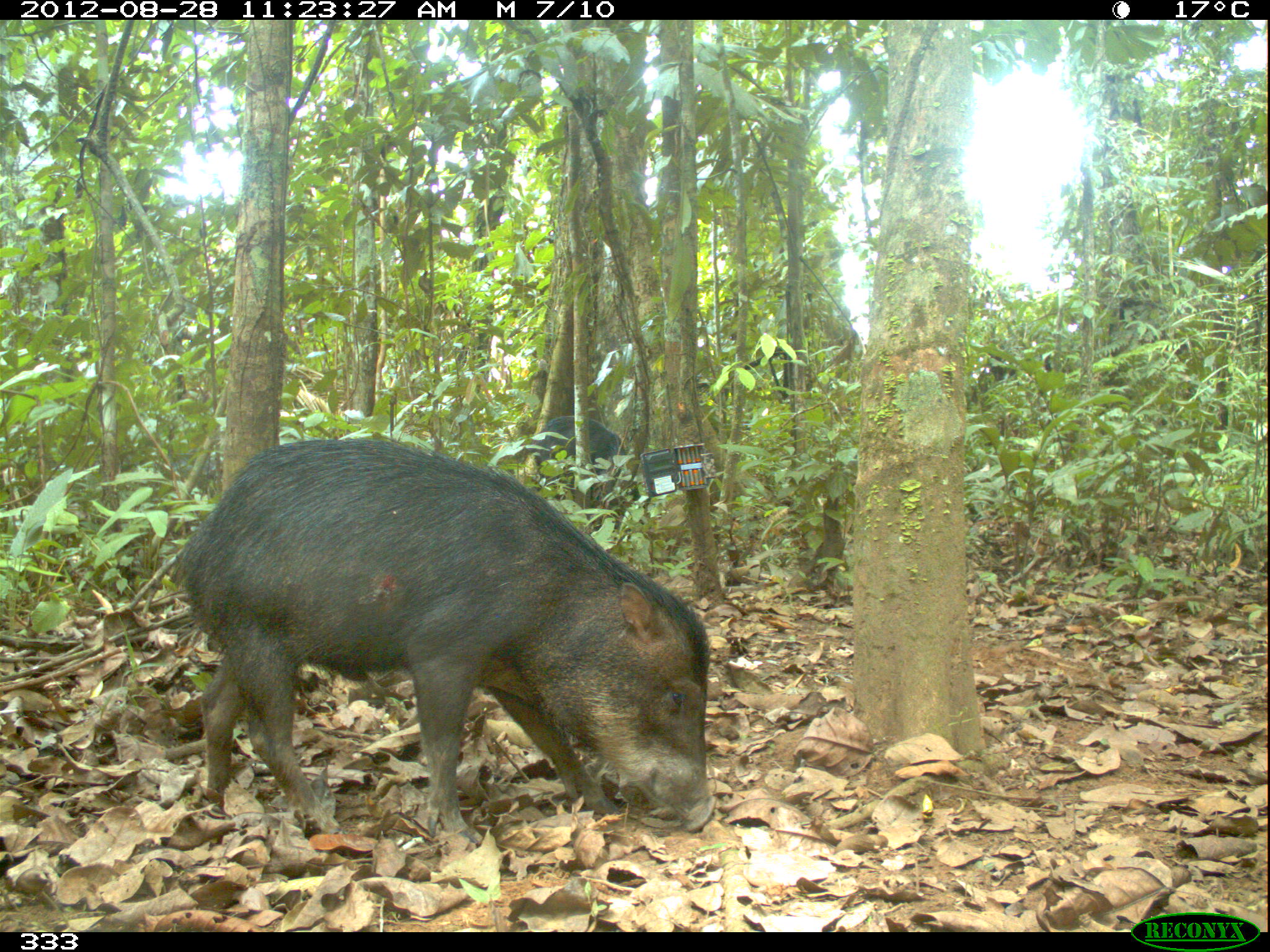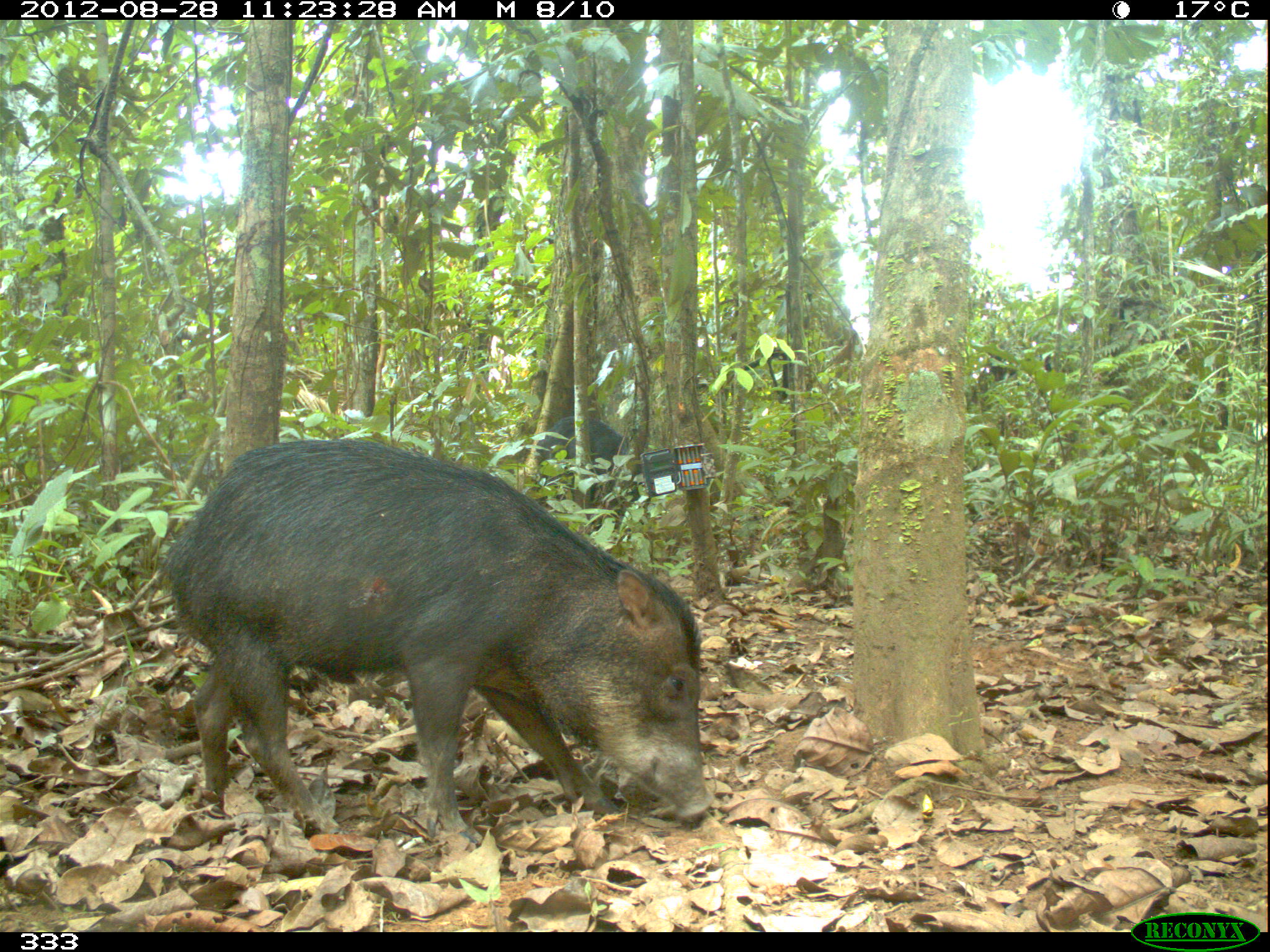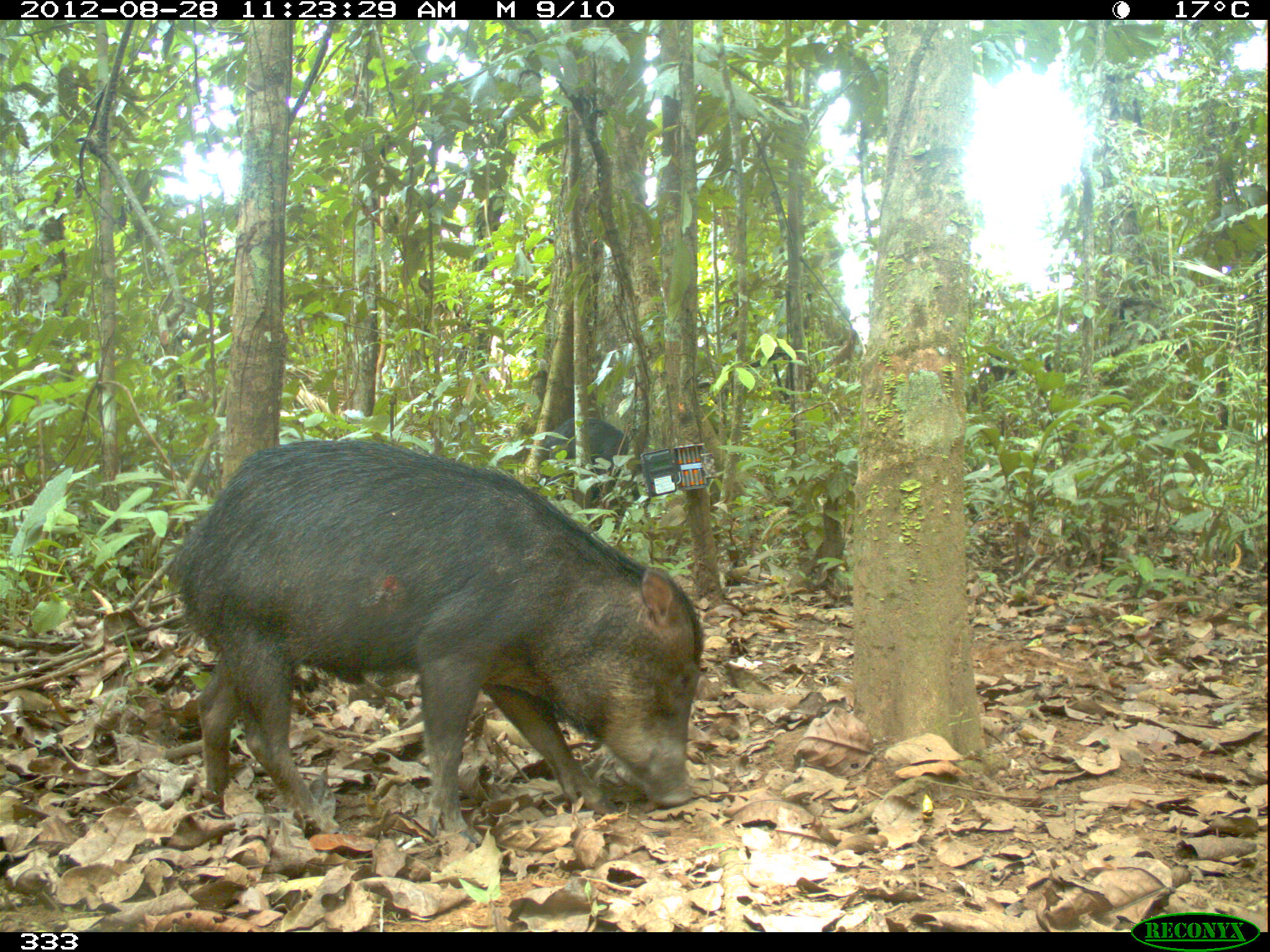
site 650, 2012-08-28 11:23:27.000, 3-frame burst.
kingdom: Animalia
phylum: Chordata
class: Mammalia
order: Artiodactyla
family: Tayassuidae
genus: Tayassu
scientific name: Tayassu pecari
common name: white-lipped peccary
Tayassu pecari (white-lipped peccary).